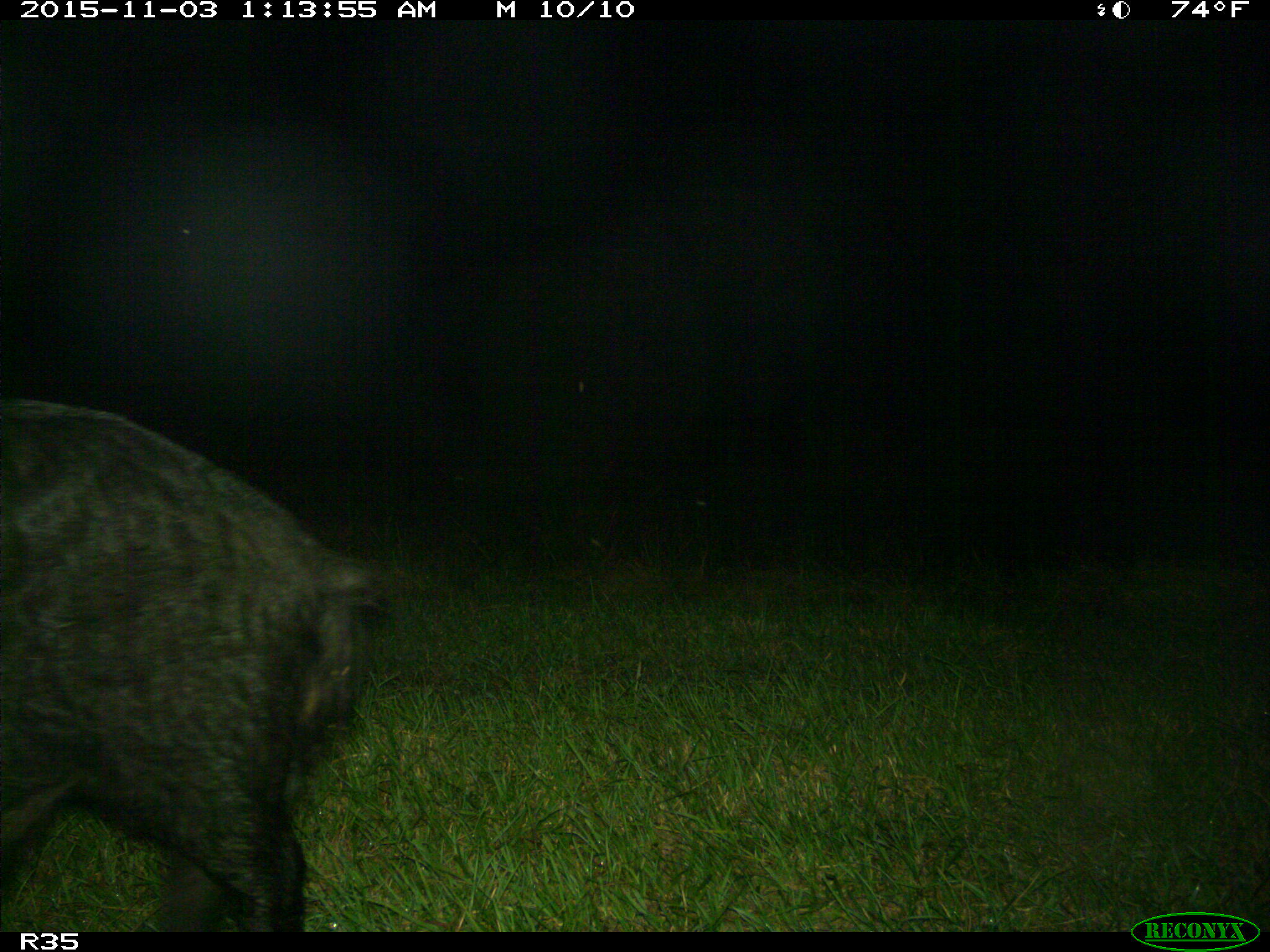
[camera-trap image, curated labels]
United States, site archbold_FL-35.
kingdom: Animalia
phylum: Chordata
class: Mammalia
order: Artiodactyla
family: Suidae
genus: Sus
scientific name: Sus scrofa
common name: wild boar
Sus scrofa (wild boar).